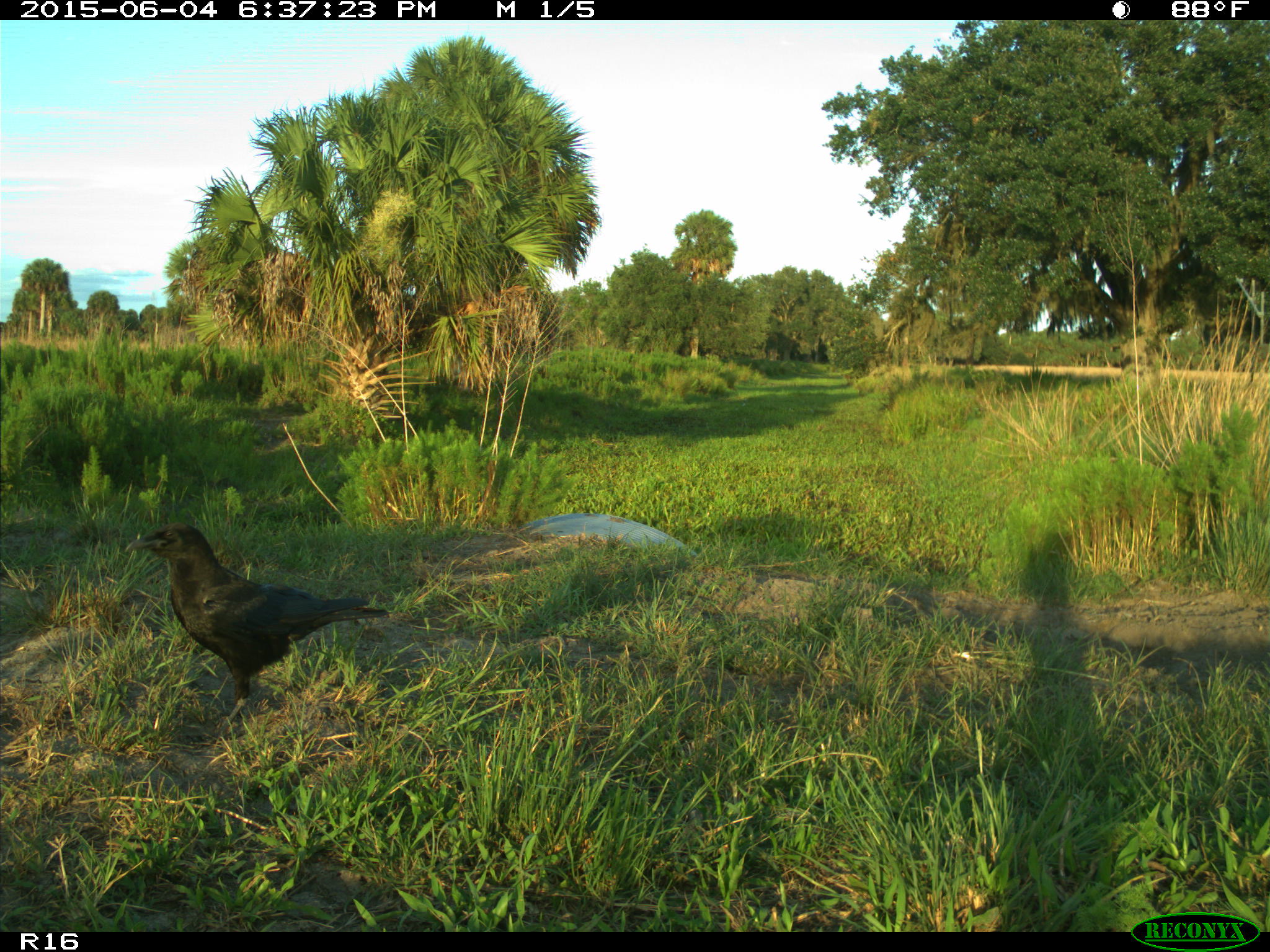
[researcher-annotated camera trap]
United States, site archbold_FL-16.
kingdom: Animalia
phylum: Chordata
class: Aves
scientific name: Aves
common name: birds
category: unidentified bird